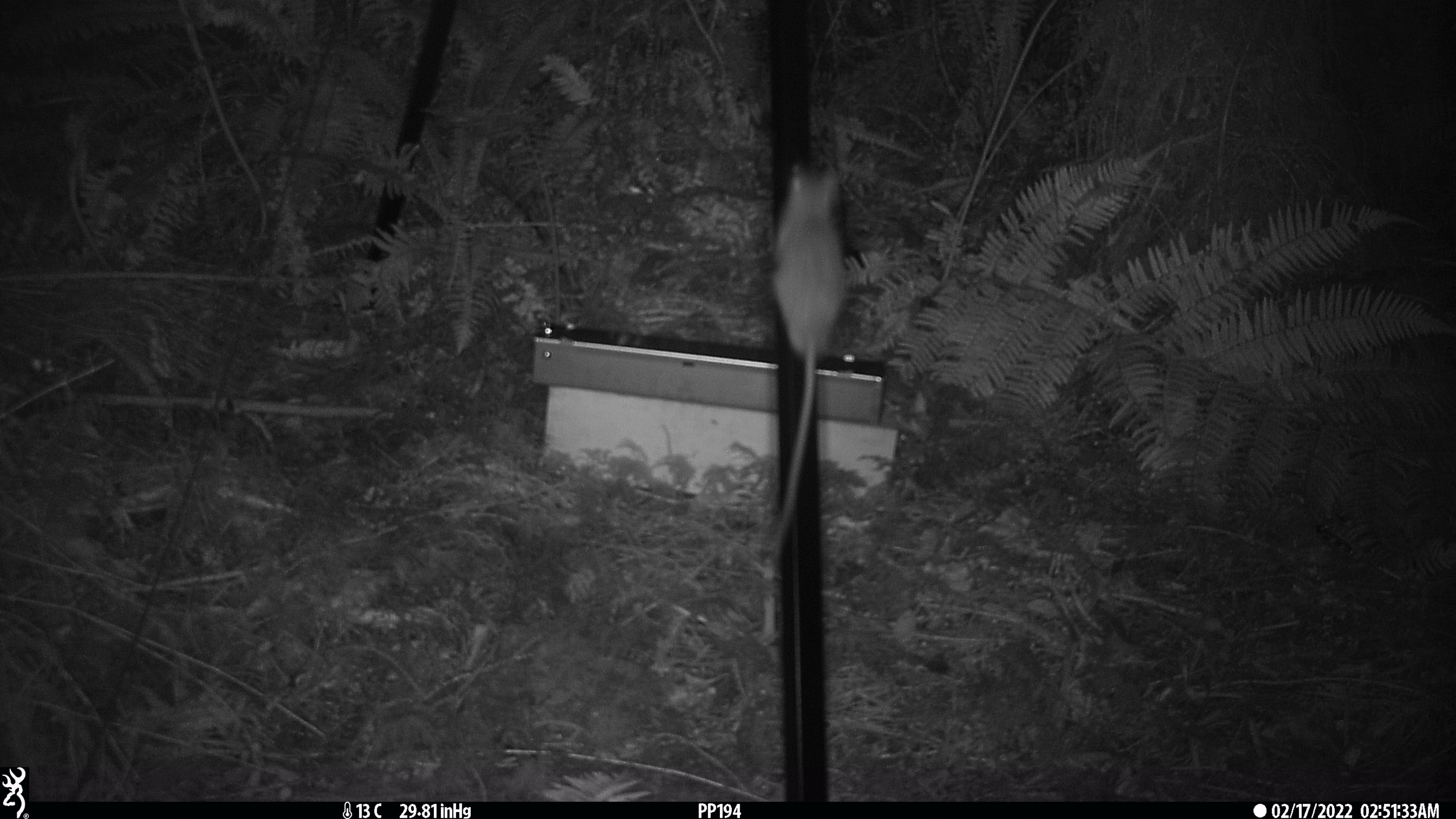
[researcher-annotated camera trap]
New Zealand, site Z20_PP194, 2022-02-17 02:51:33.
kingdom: Animalia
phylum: Chordata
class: Mammalia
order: Rodentia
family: Muridae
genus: Rattus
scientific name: Rattus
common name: rat